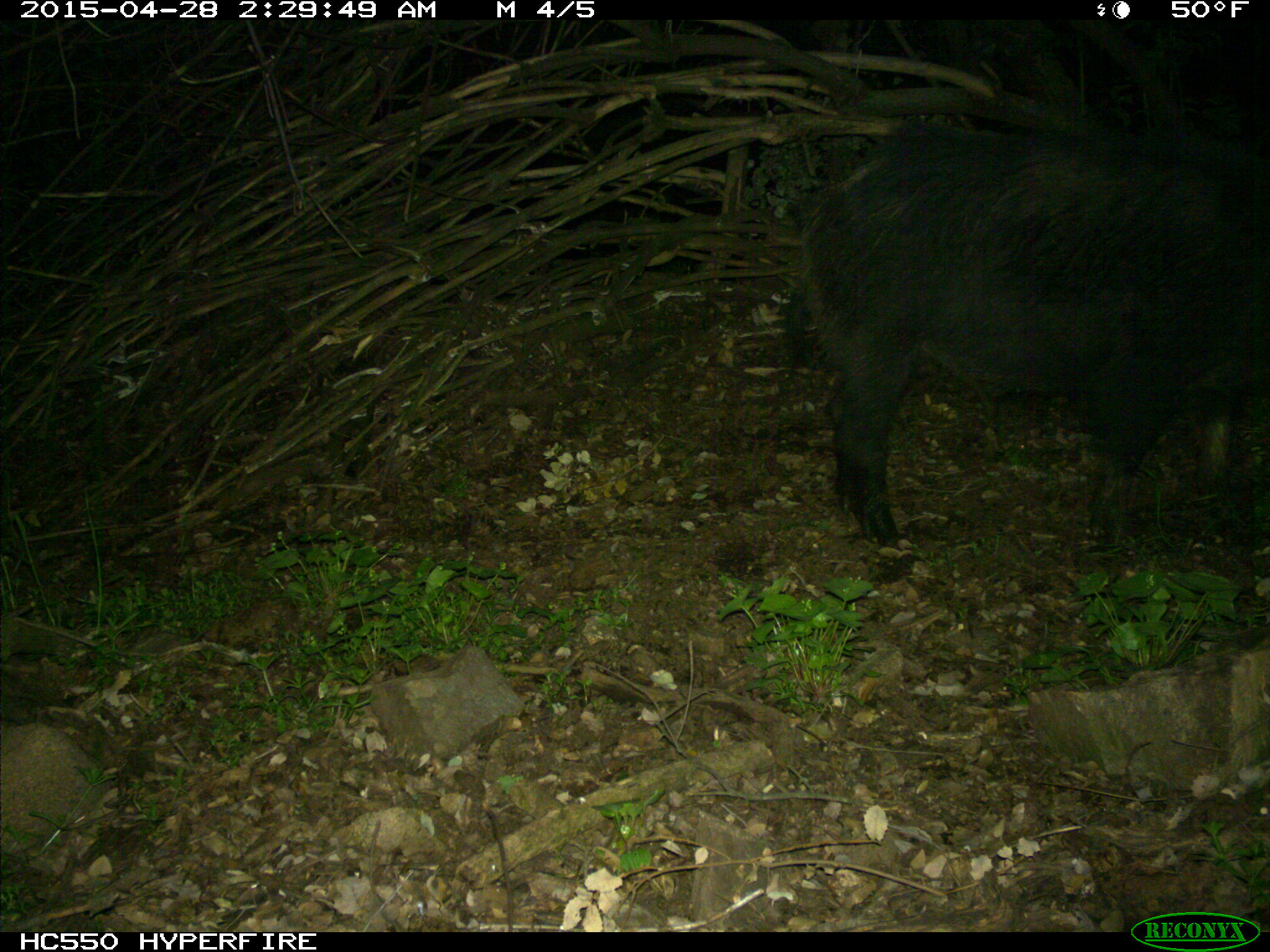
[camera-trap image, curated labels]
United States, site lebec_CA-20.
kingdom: Animalia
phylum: Chordata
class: Mammalia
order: Artiodactyla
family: Suidae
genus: Sus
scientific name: Sus scrofa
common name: wild boar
Sus scrofa (wild boar).